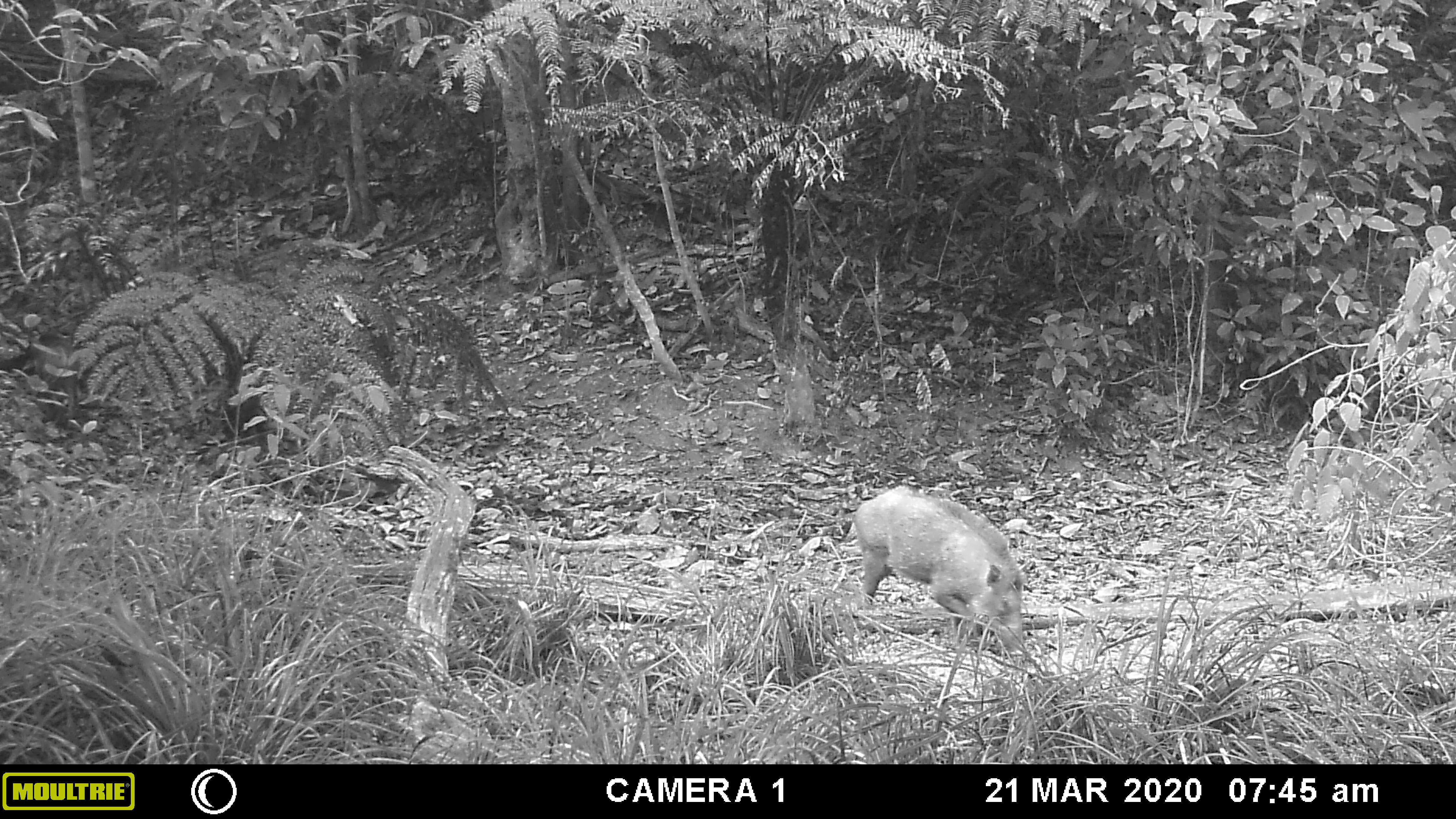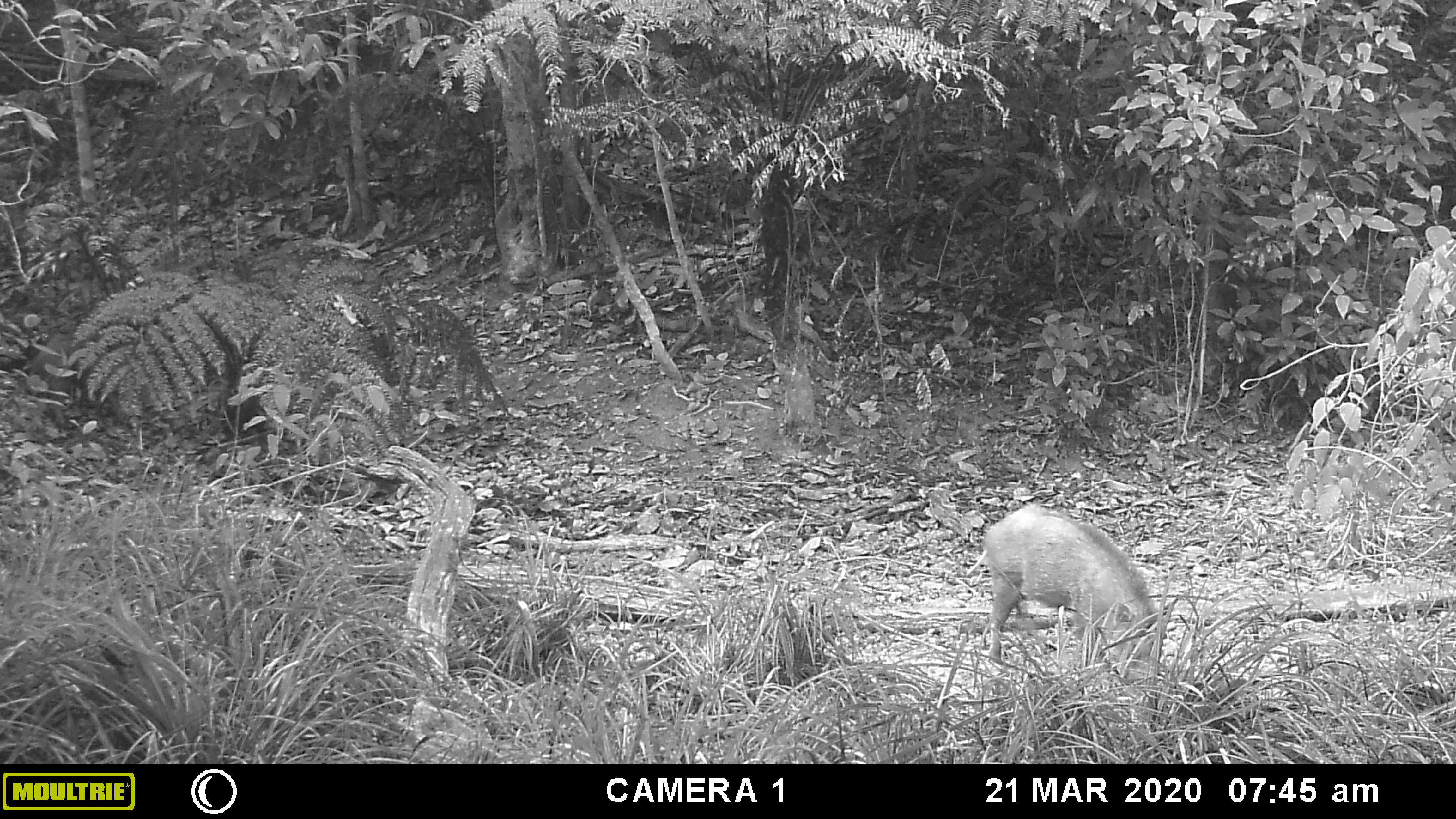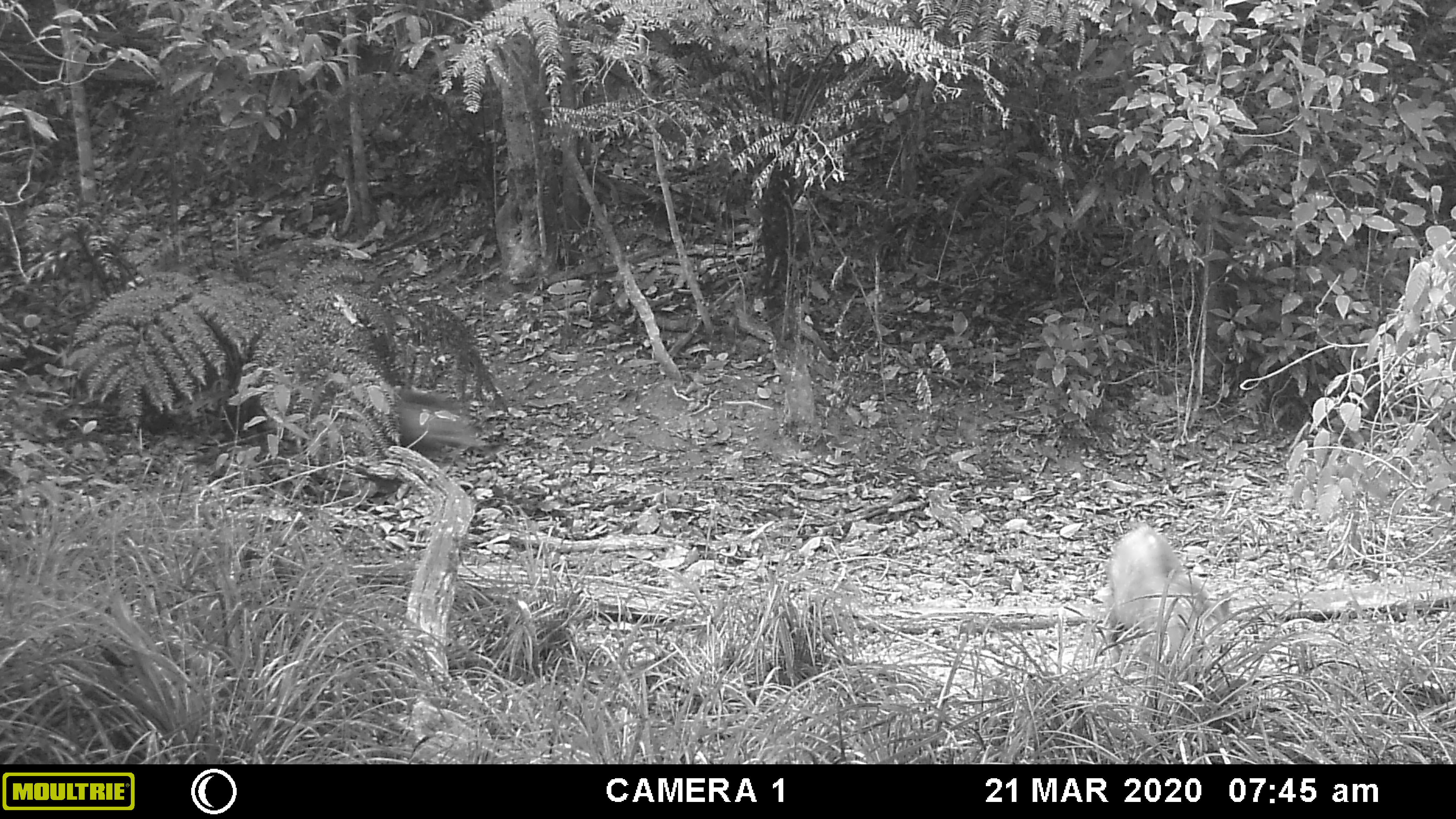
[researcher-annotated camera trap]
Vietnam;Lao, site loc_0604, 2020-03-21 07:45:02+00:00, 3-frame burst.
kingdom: Animalia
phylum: Chordata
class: Mammalia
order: Artiodactyla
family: Suidae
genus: Sus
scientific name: Sus scrofa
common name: eurasian wild pig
Eurasian wild pig (Sus scrofa). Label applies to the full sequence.